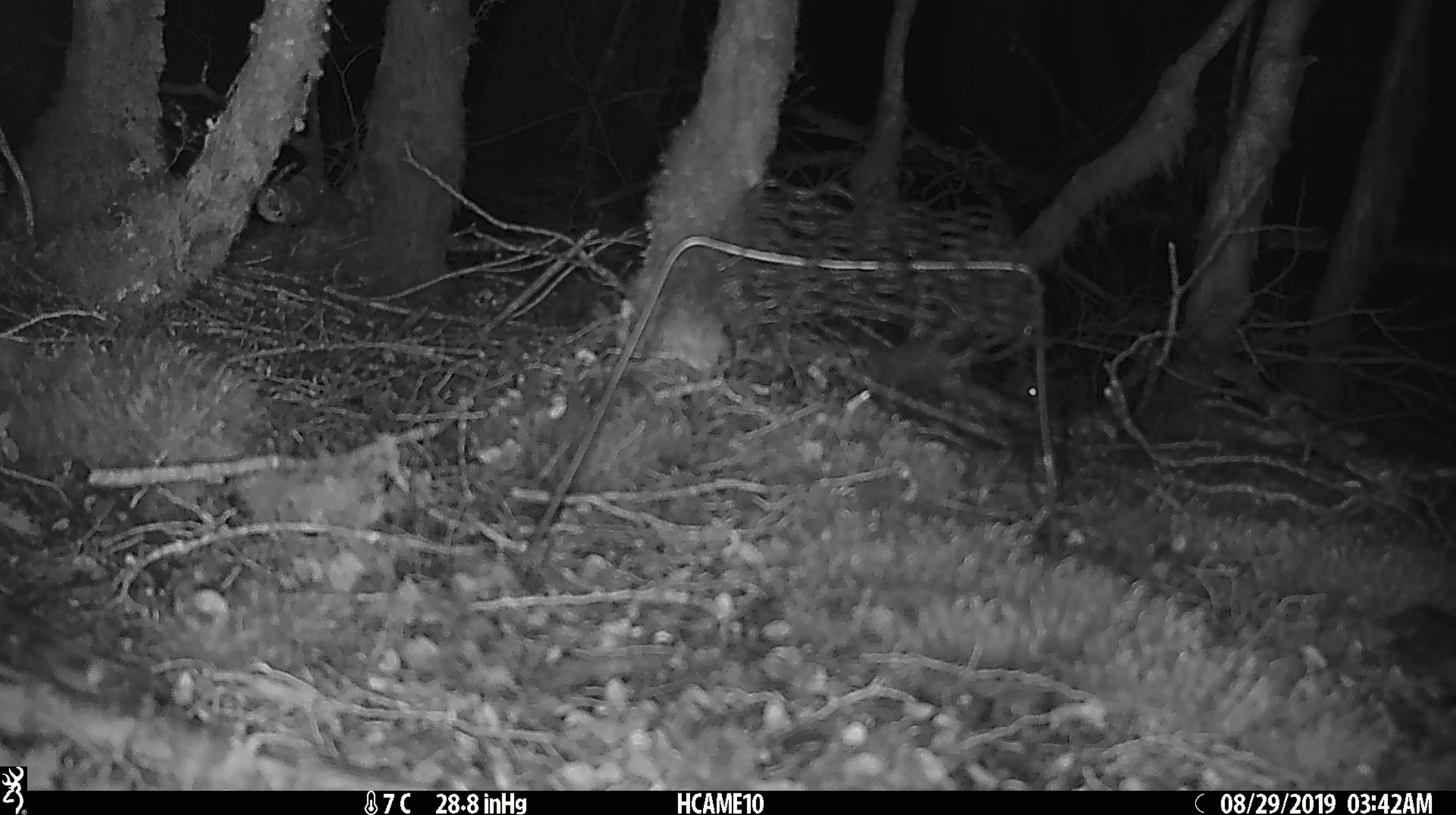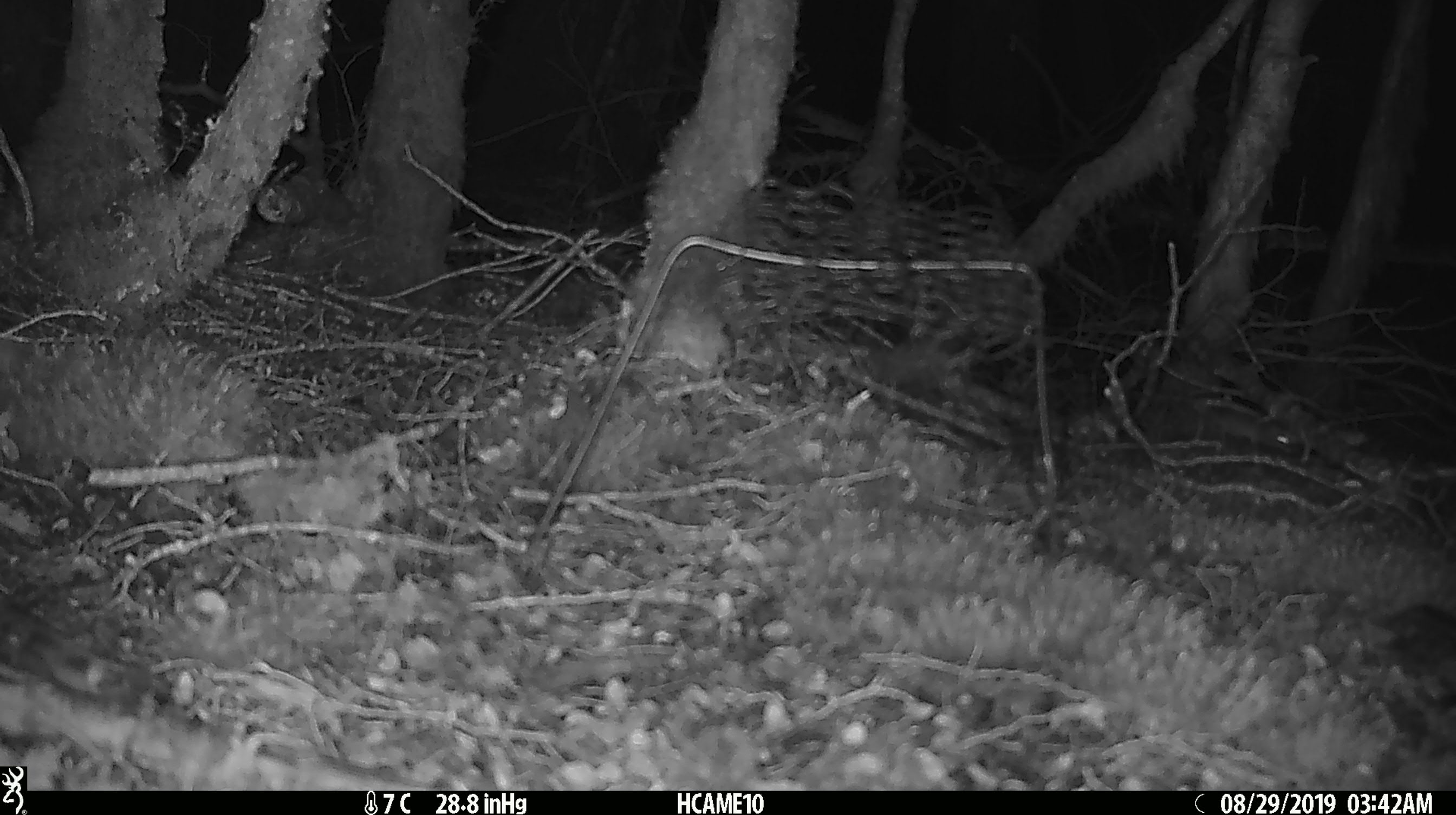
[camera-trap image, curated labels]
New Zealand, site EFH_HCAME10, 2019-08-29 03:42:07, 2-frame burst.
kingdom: Animalia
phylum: Chordata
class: Mammalia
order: Rodentia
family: Muridae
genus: Mus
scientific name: Mus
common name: mouse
Mouse (Mus).